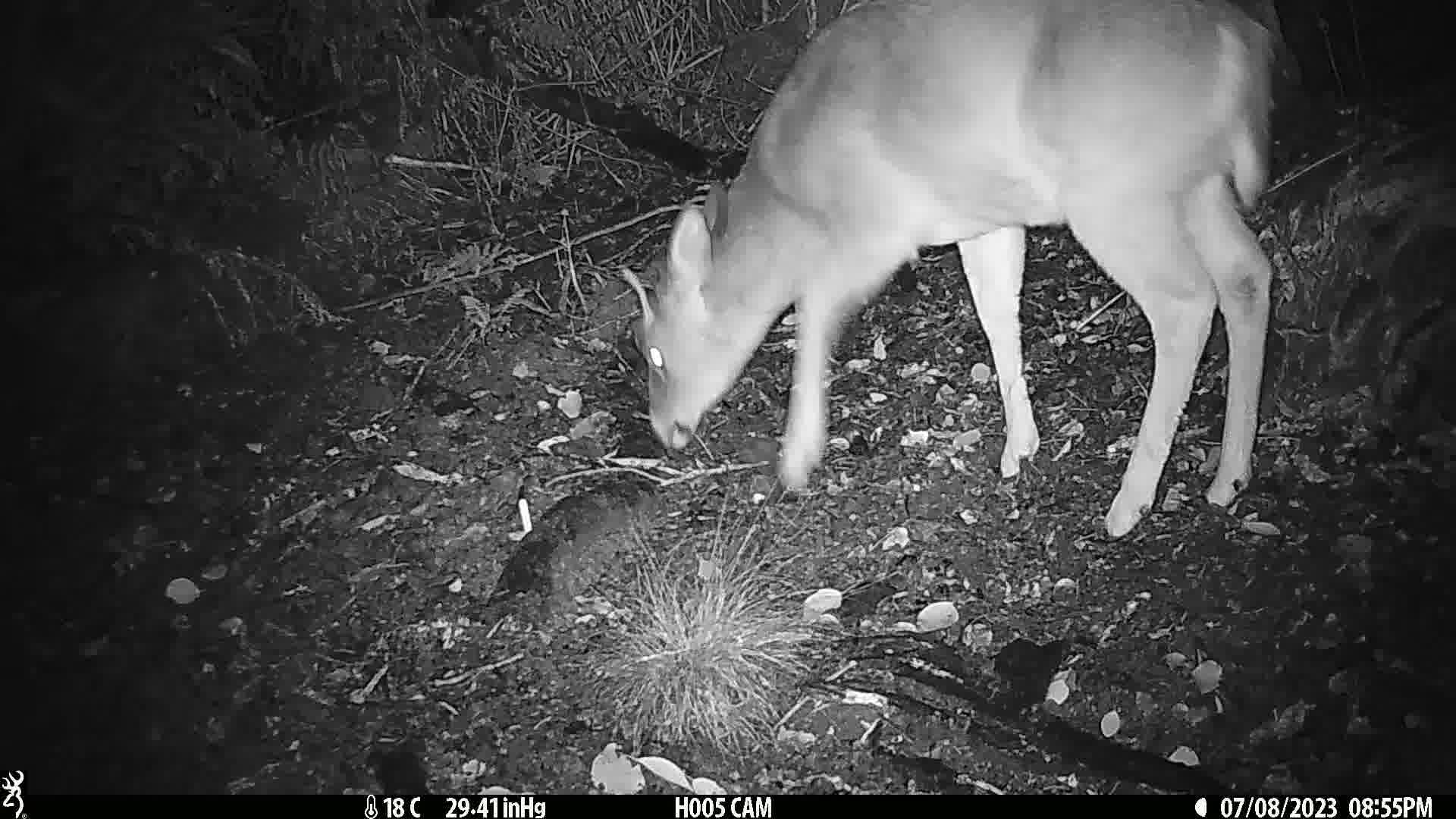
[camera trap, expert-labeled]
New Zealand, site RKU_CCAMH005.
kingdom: Animalia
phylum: Chordata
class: Mammalia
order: Artiodactyla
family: Cervidae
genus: Odocoileus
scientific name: Odocoileus virginianus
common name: white-tailed deer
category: white tailed deer